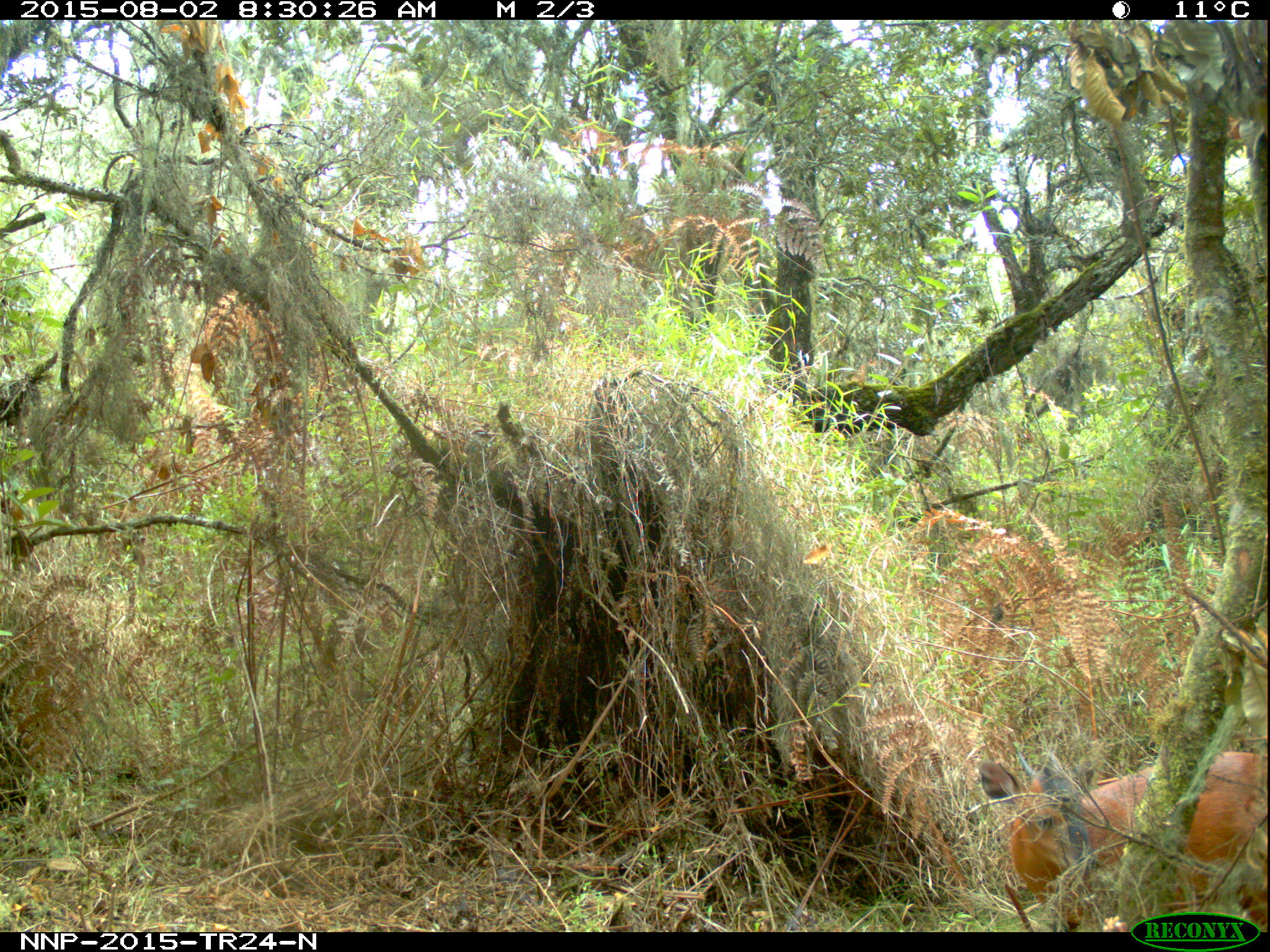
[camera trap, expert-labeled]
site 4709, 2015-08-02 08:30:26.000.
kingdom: Animalia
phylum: Chordata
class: Mammalia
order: Artiodactyla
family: Bovidae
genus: Cephalophus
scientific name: Cephalophus nigrifrons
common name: black-fronted duiker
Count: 1.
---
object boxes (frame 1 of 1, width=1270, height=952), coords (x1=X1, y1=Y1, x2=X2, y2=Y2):
cephalophus nigrifrons: (x1=978, y1=745, x2=1268, y2=932)